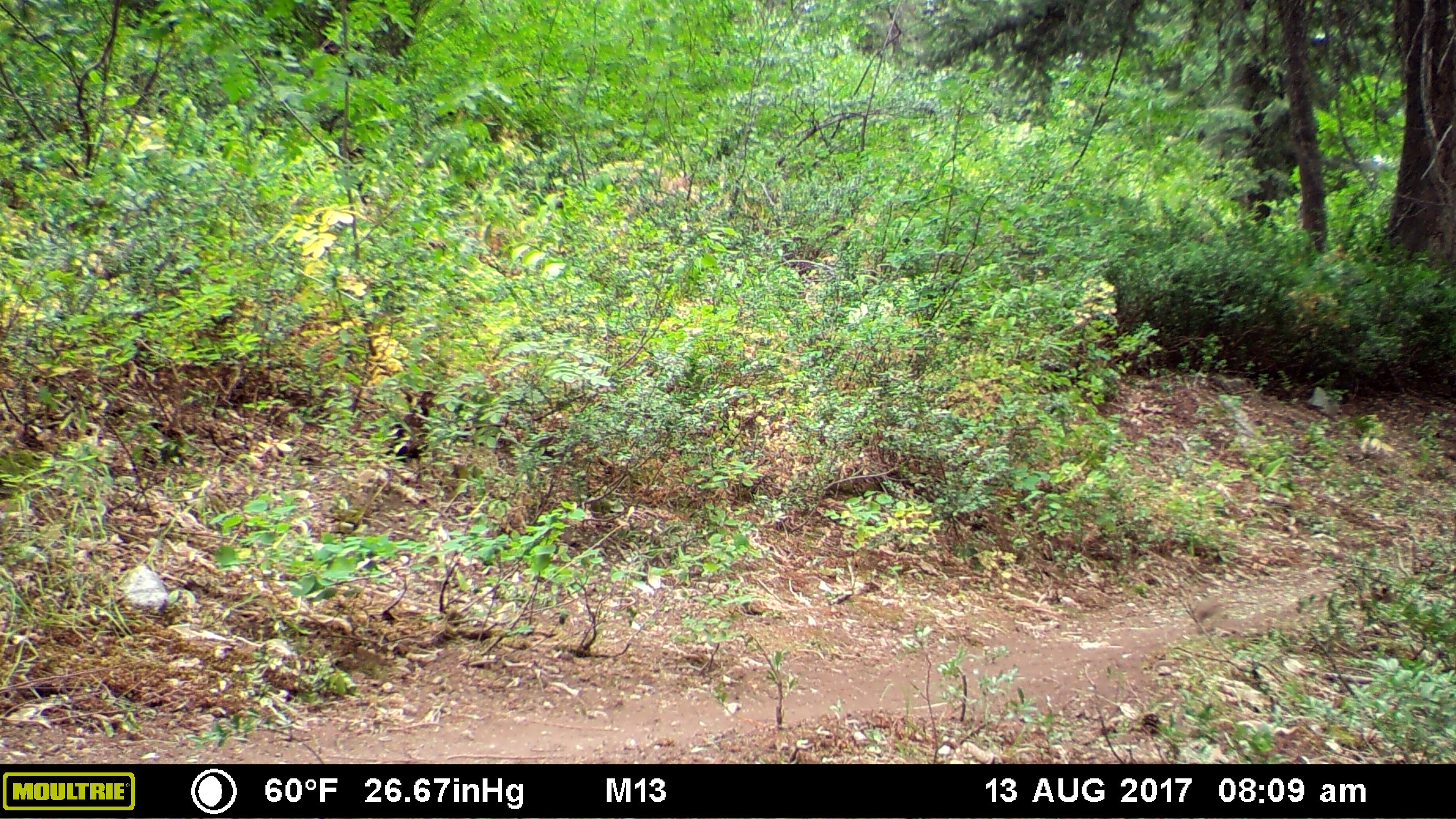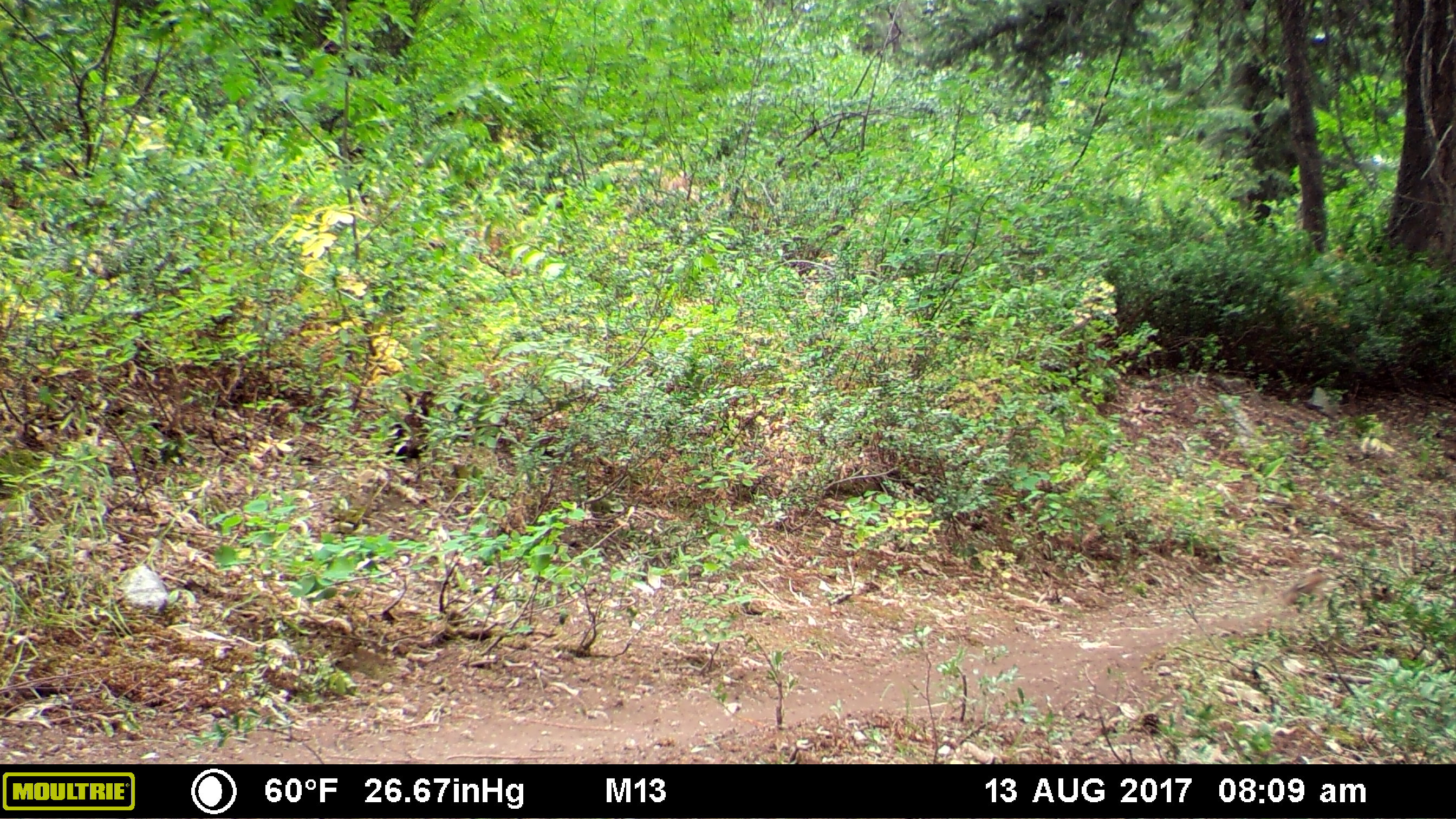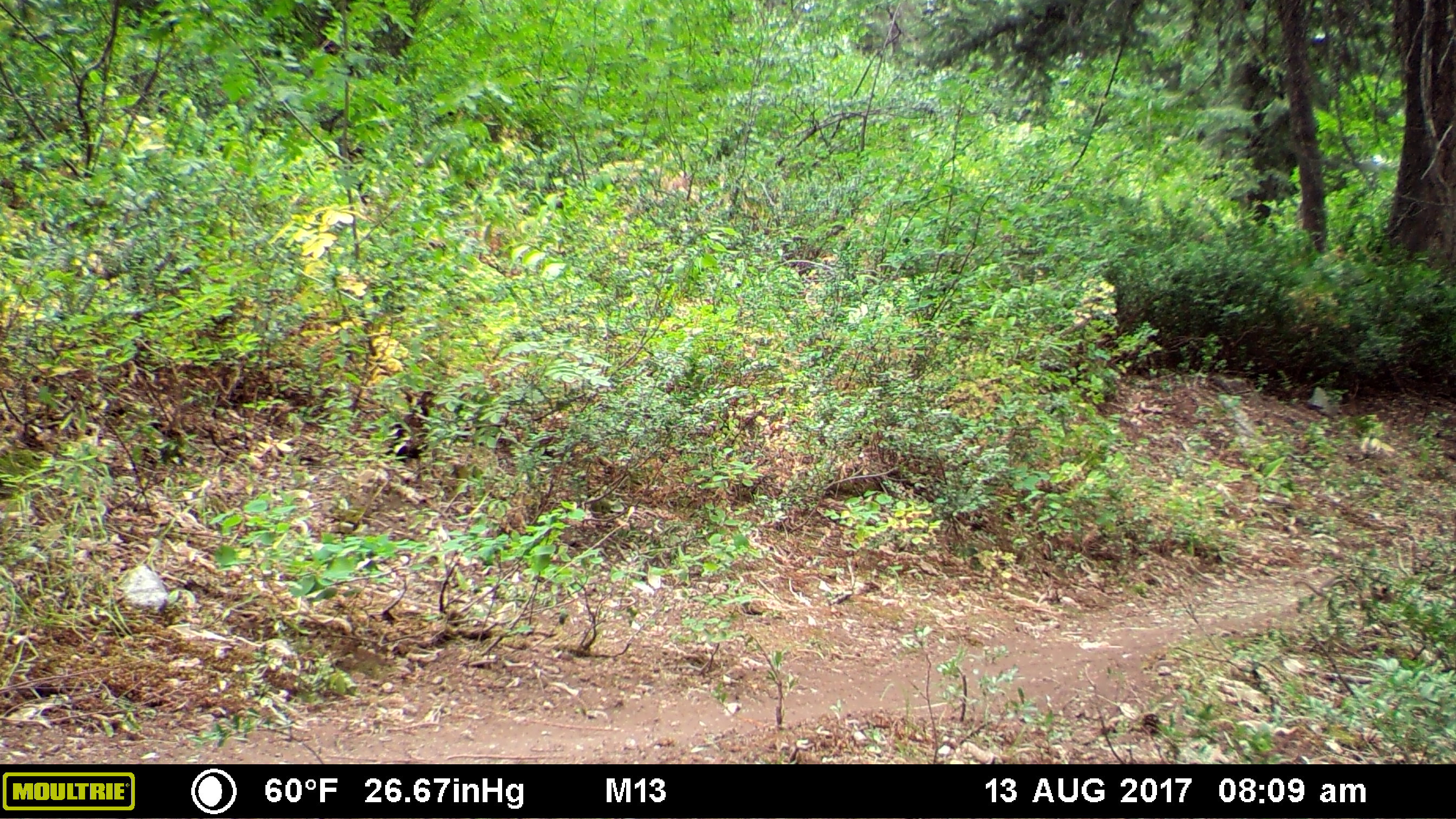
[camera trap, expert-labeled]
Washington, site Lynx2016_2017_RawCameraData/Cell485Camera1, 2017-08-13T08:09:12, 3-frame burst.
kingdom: Animalia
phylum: Chordata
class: Mammalia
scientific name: Mammalia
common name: small mammal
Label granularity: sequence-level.